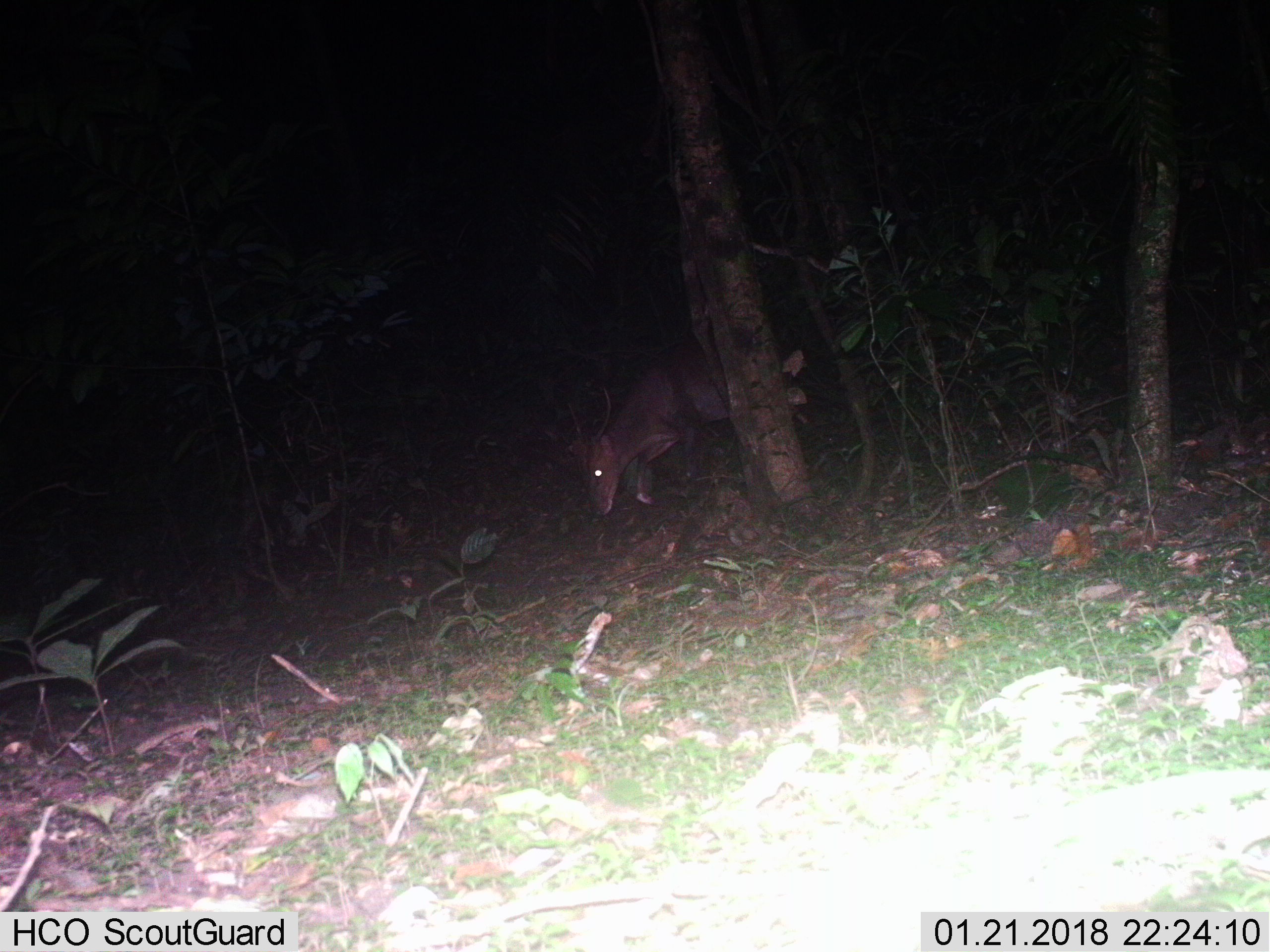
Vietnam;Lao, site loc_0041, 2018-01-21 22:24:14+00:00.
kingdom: Animalia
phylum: Chordata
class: Mammalia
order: Artiodactyla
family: Cervidae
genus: Muntiacus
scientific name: Muntiacus vuquangensis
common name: large-antlered muntjac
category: large antlered muntjac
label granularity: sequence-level